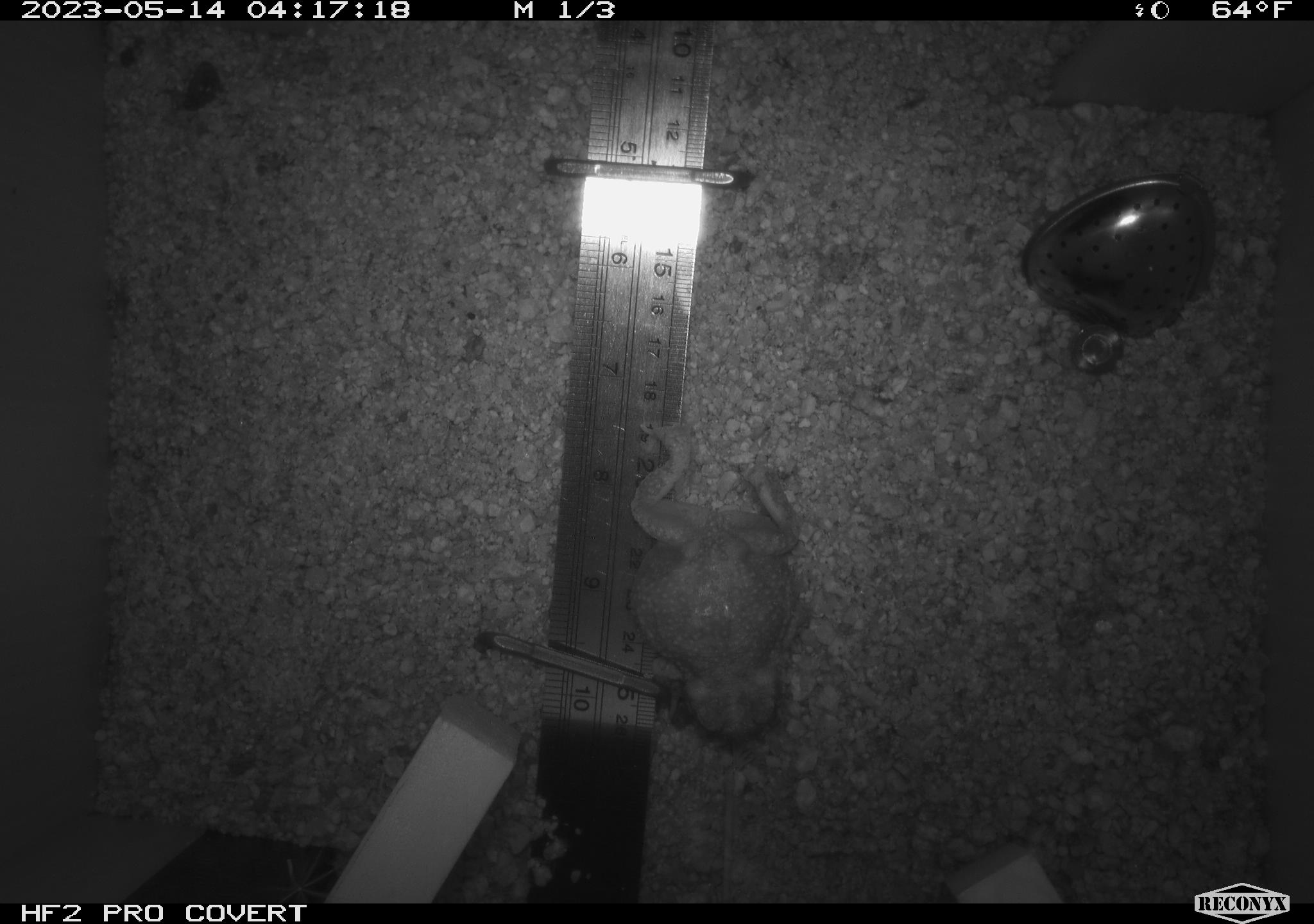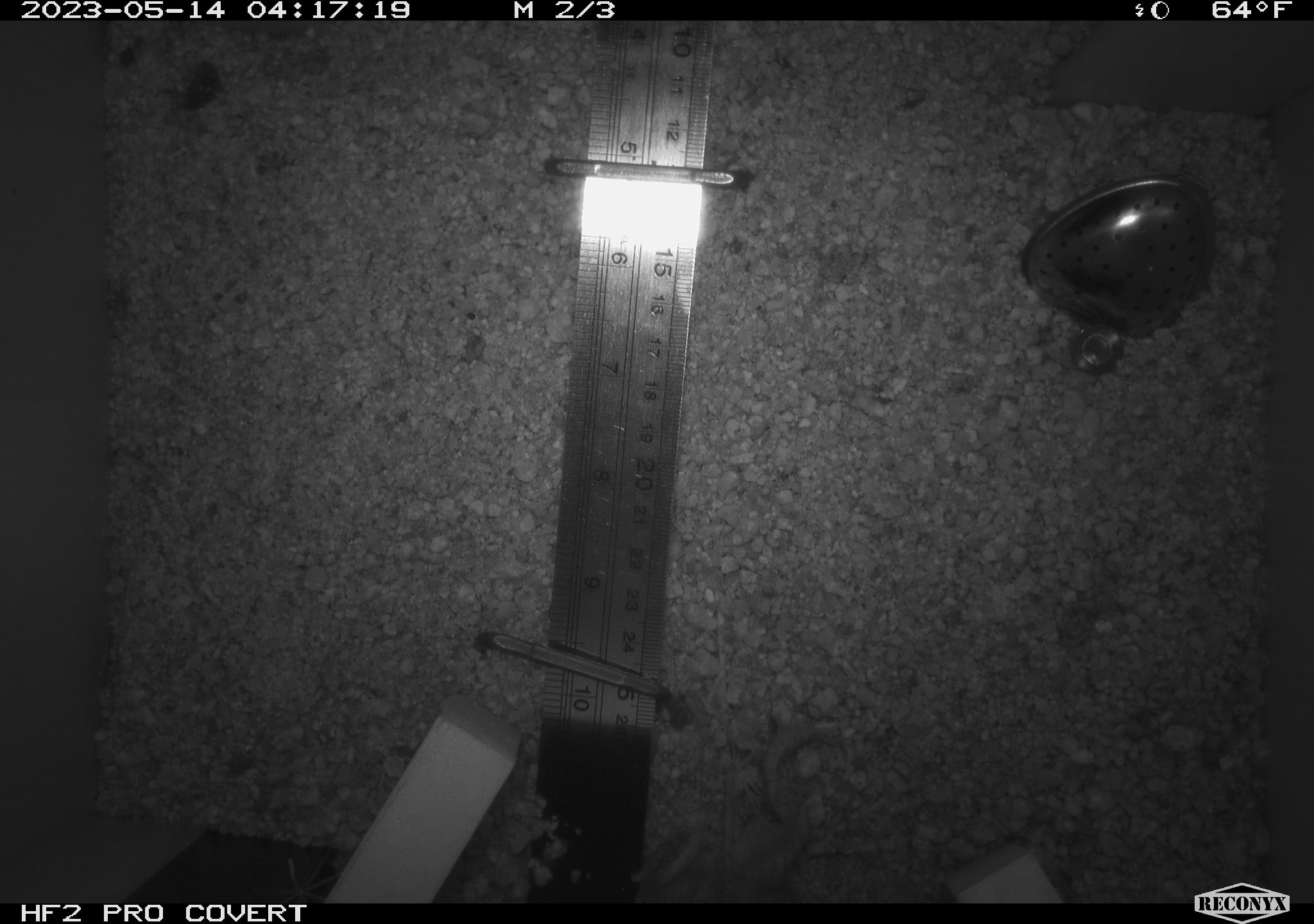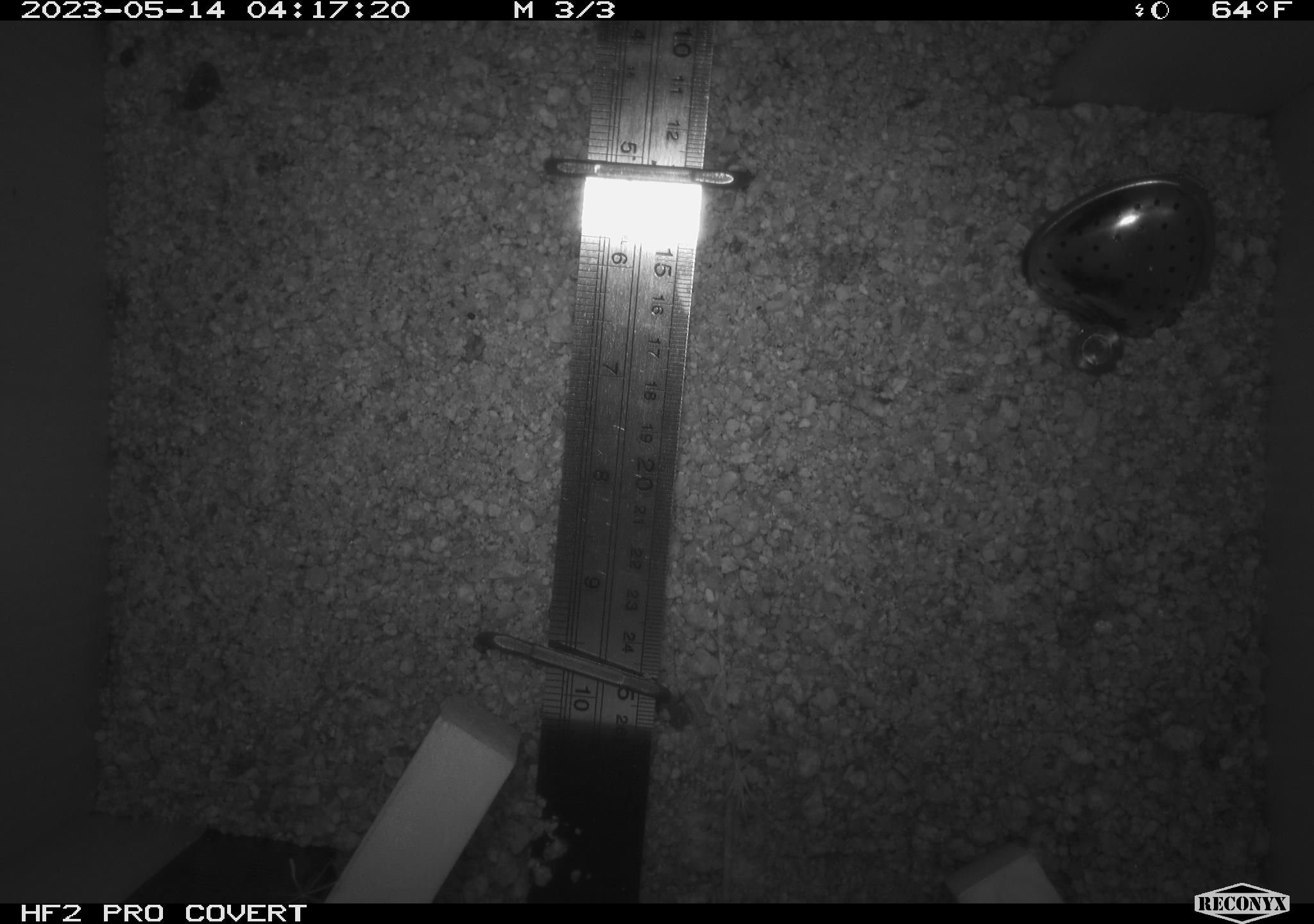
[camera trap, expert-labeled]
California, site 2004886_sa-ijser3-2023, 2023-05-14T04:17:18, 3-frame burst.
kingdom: Animalia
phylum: Chordata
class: Amphibia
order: Anura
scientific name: Anura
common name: frogs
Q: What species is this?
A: Frogs (Anura).